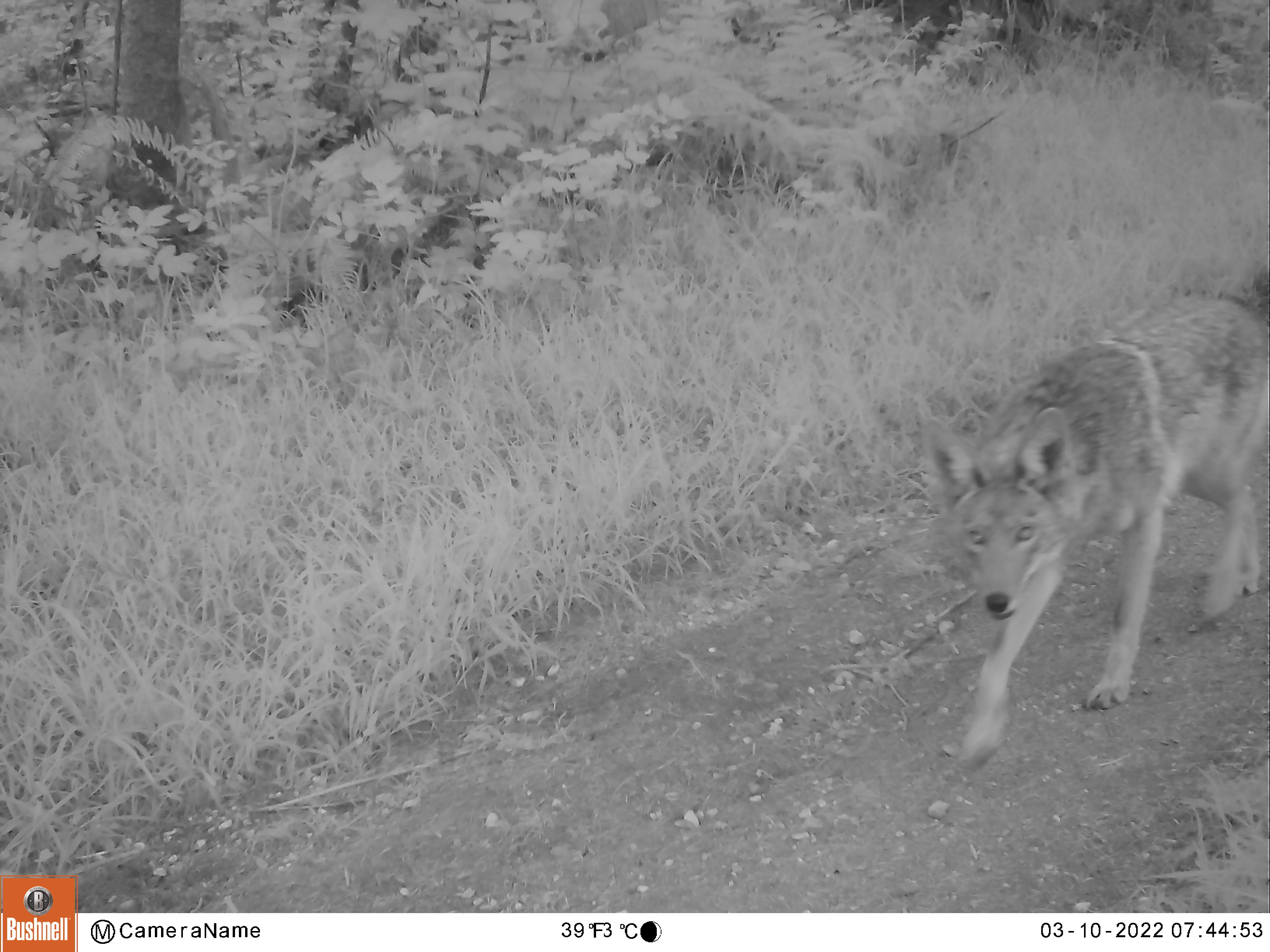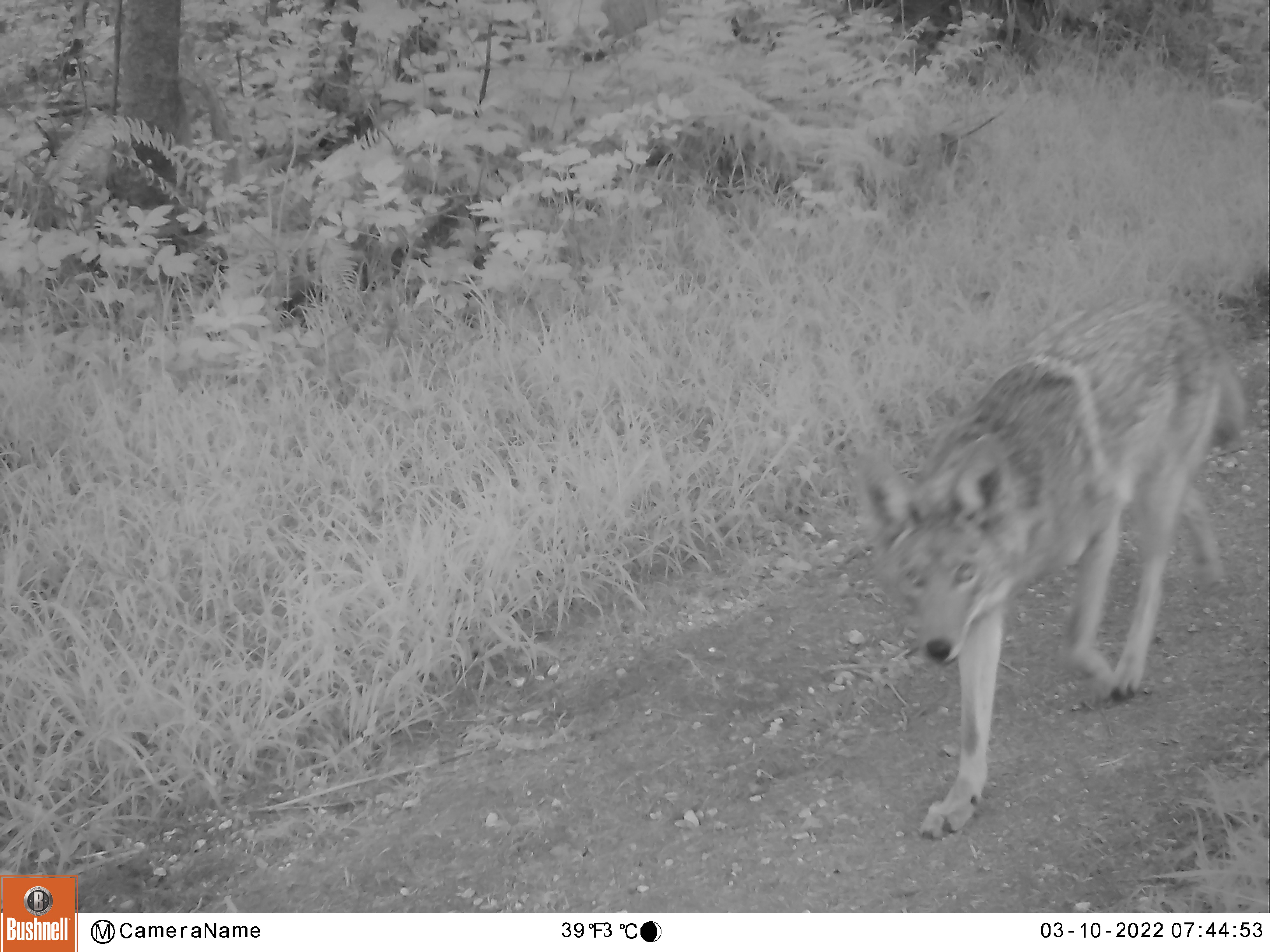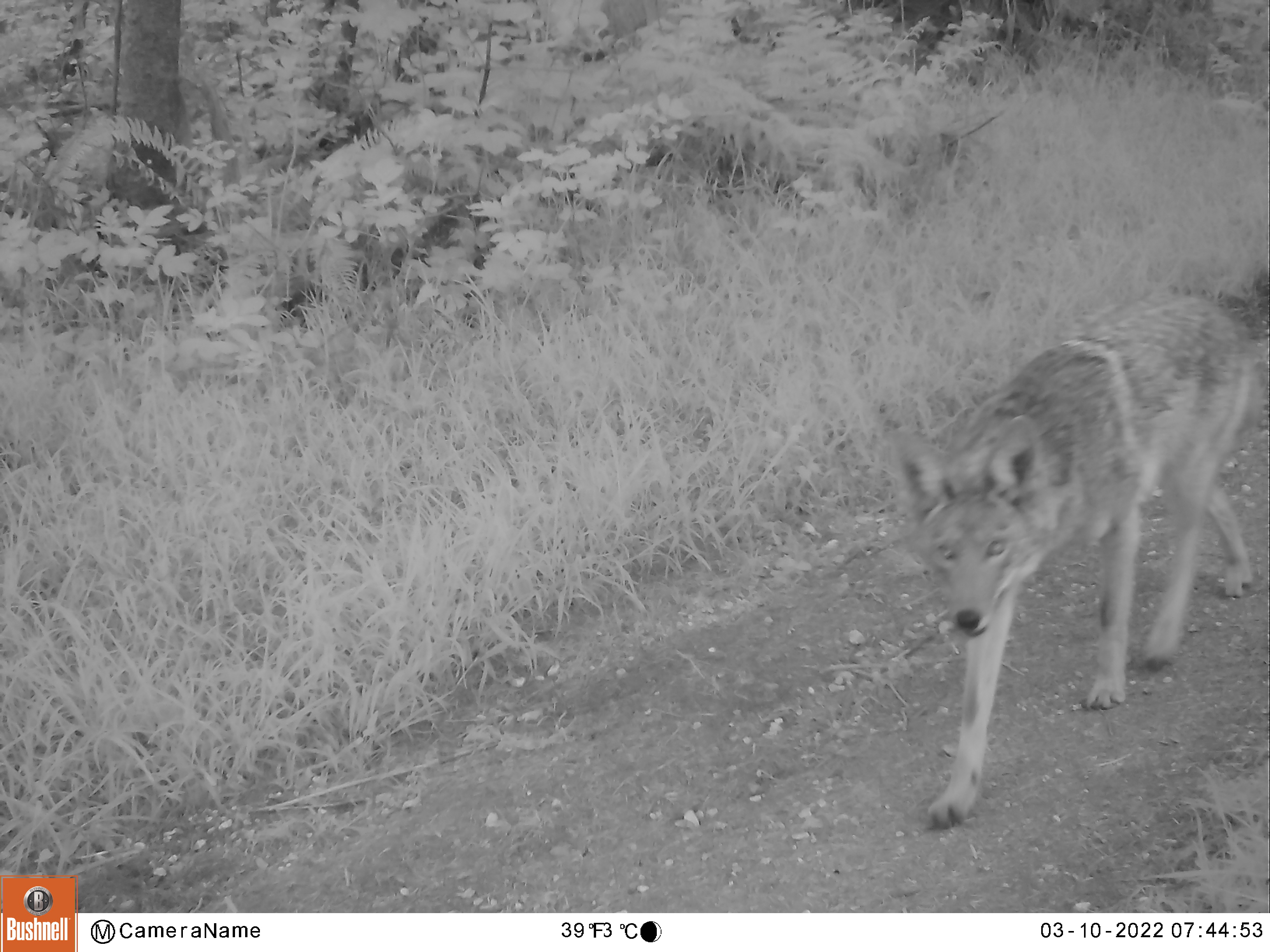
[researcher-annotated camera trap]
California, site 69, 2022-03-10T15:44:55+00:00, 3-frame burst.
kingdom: Animalia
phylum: Chordata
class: Mammalia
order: Carnivora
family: Canidae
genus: Canis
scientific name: Canis latrans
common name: coyote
Coyote (Canis latrans).